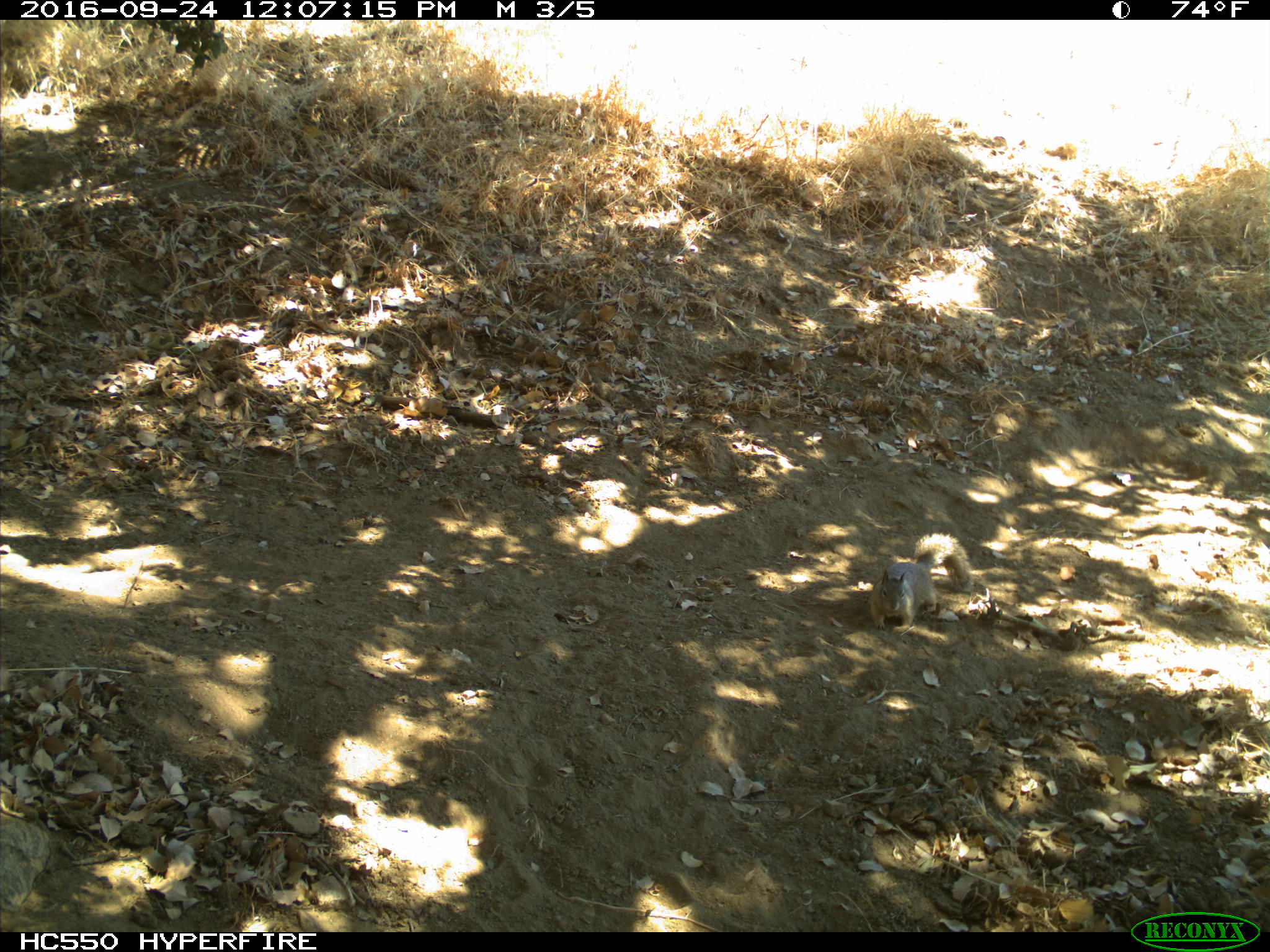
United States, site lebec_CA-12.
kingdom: Animalia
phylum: Chordata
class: Mammalia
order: Rodentia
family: Sciuridae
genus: Otospermophilus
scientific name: Otospermophilus beecheyi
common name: california ground squirrel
Otospermophilus beecheyi (california ground squirrel).